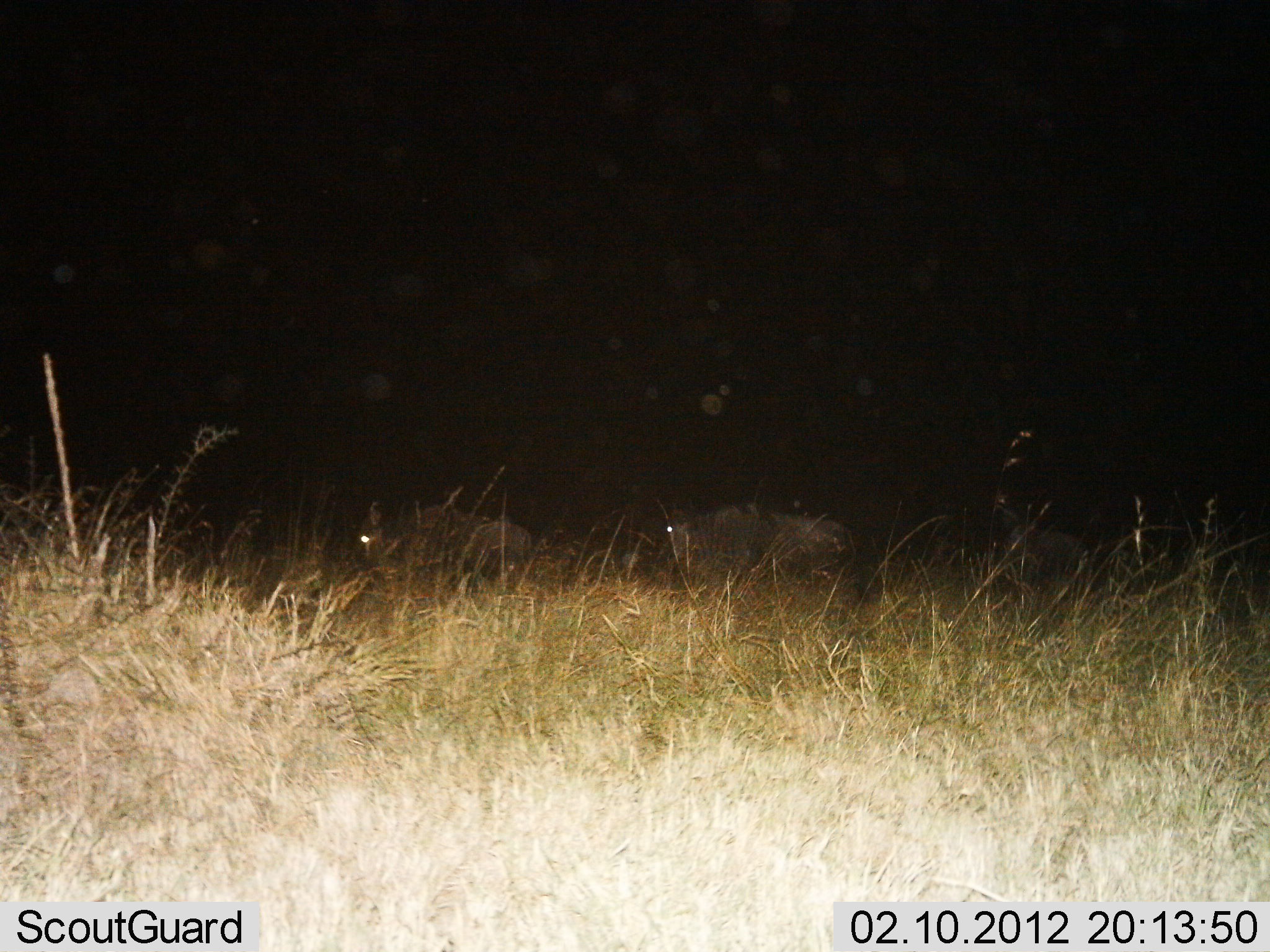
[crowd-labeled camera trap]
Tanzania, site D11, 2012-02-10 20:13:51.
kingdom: Animalia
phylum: Chordata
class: Mammalia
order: Artiodactyla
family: Bovidae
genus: Connochaetes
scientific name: Connochaetes taurinus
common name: blue wildebeest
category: wildebeest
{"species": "wildebeest (blue wildebeest) (Connochaetes taurinus)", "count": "2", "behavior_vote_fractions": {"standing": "10%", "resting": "38%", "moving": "52%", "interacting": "0%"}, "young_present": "0%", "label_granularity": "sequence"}